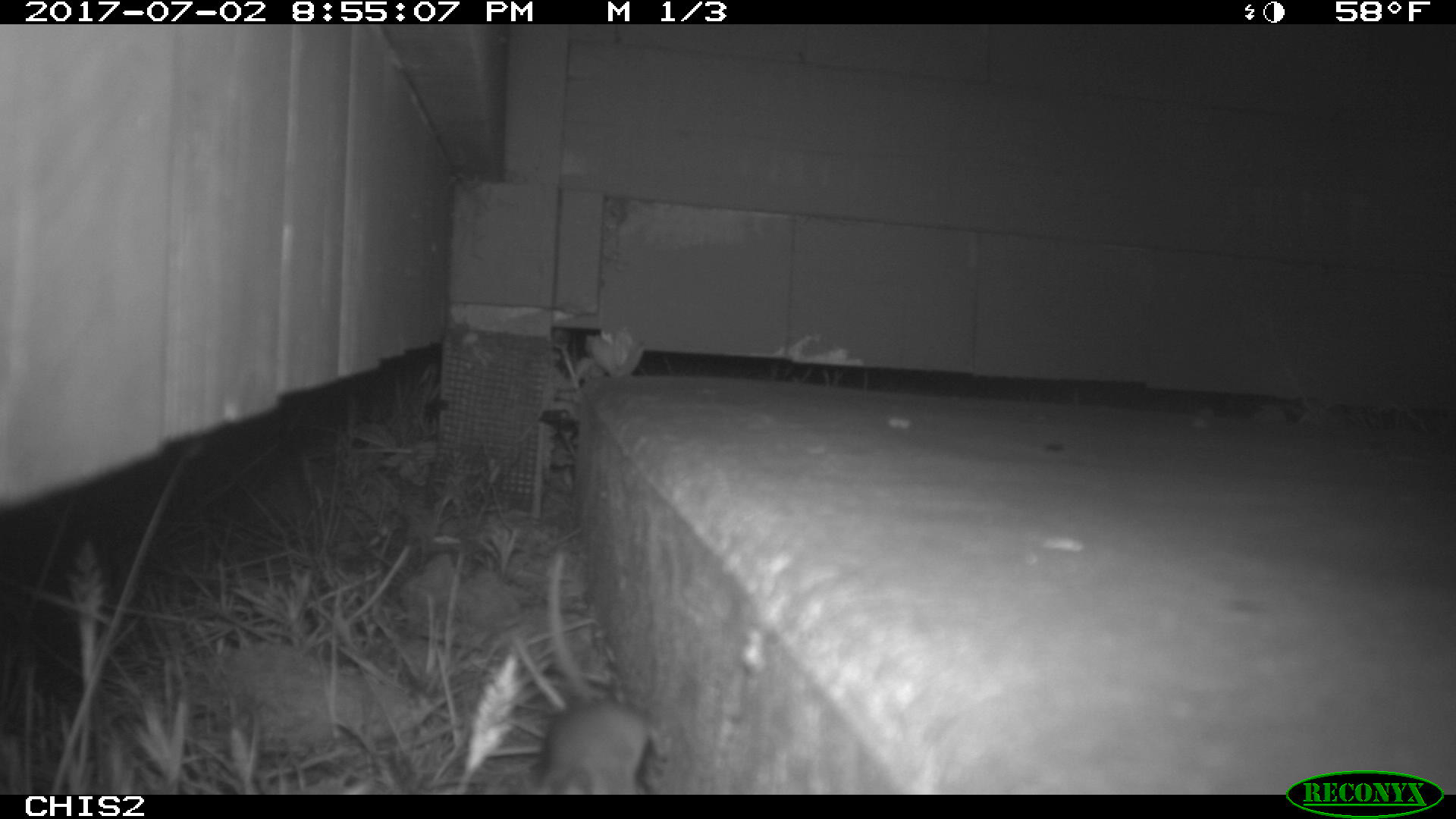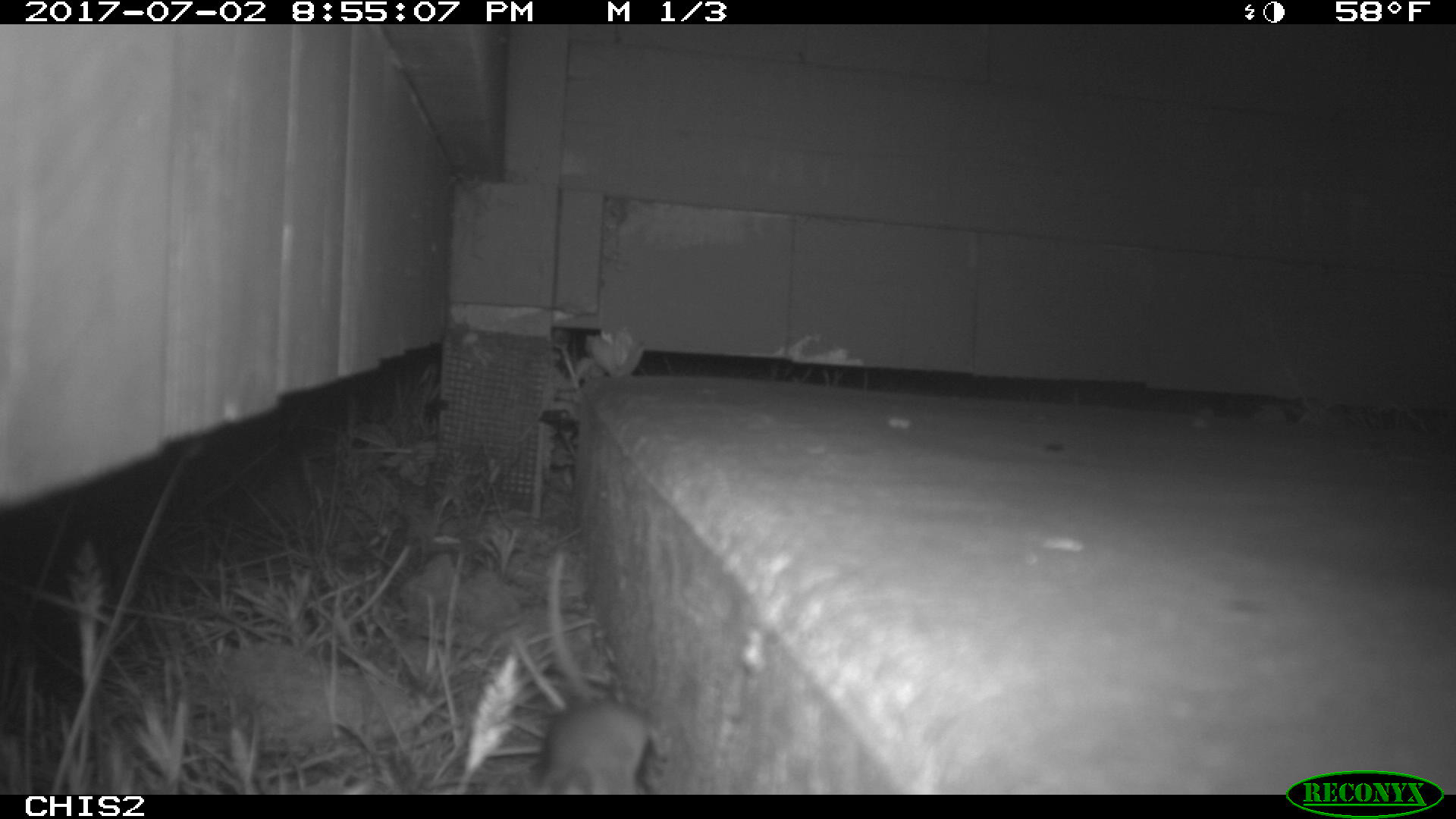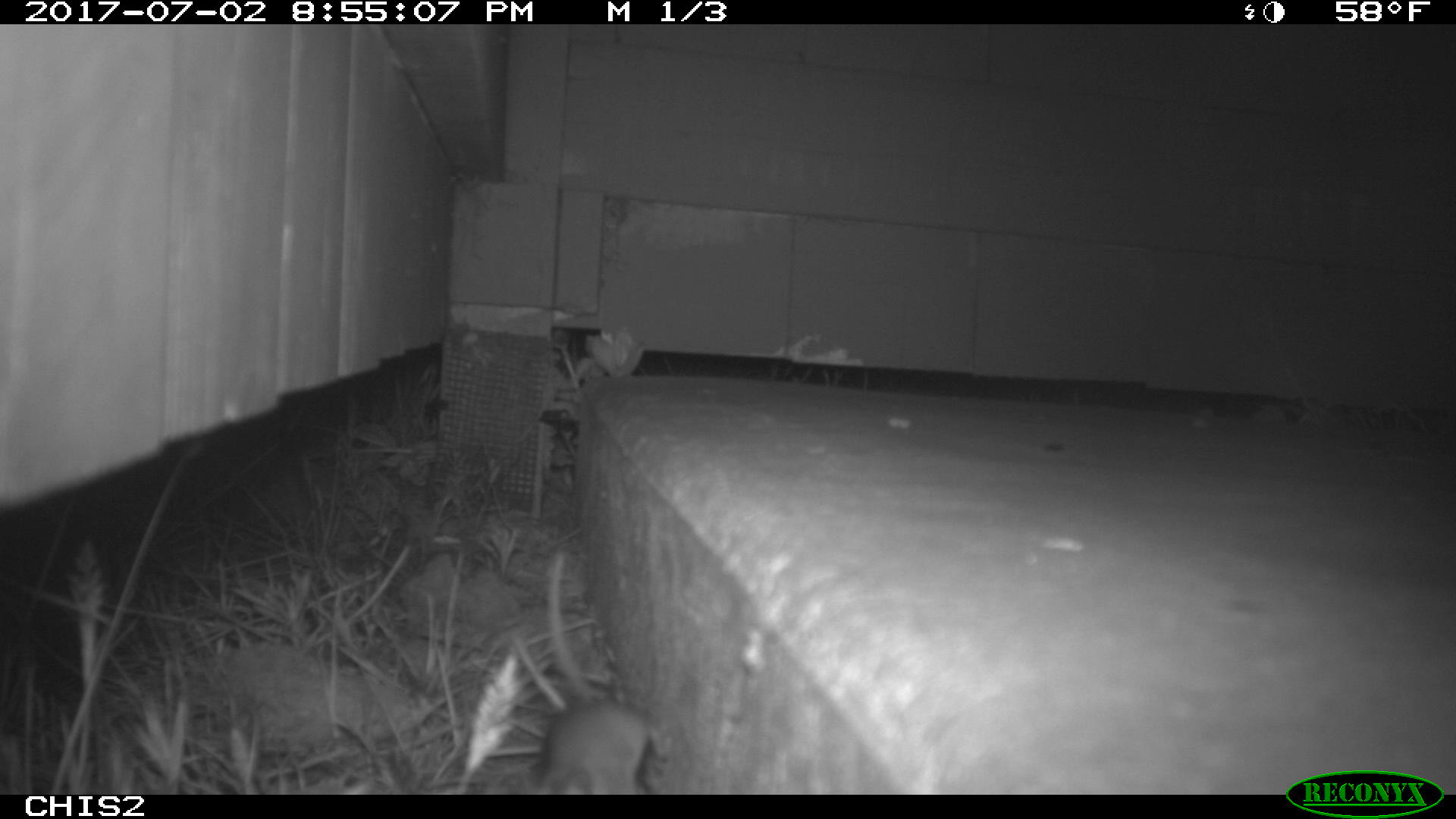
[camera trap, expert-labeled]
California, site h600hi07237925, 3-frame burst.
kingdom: Animalia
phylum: Chordata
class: Mammalia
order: Rodentia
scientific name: Rodentia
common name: rodent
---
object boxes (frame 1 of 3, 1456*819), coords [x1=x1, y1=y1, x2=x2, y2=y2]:
rodent: [x1=539, y1=554, x2=663, y2=794]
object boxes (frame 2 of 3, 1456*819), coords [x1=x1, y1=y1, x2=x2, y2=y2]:
rodent: [x1=533, y1=546, x2=669, y2=794]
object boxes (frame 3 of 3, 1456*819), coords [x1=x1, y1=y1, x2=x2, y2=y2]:
rodent: [x1=535, y1=546, x2=657, y2=795]